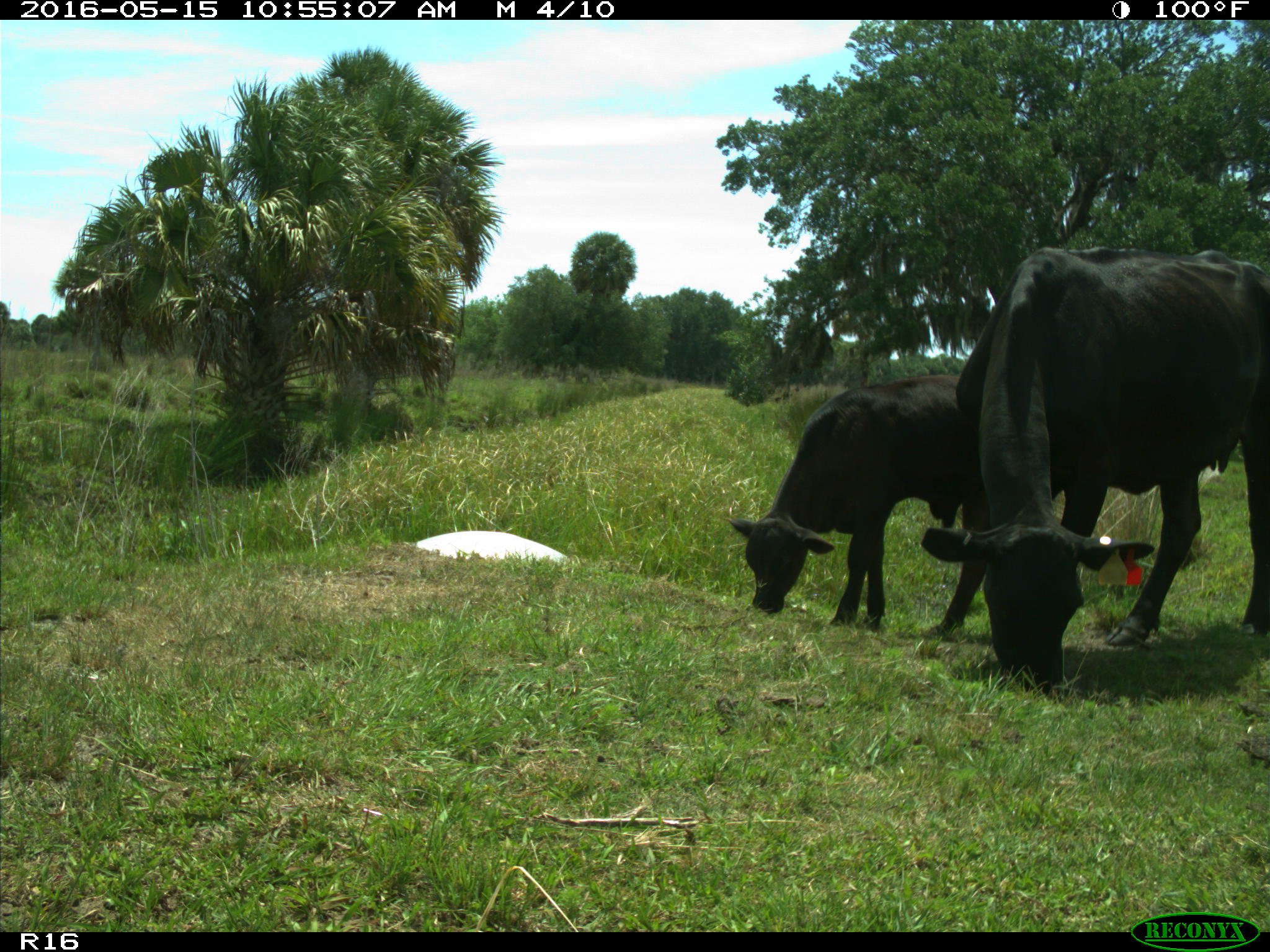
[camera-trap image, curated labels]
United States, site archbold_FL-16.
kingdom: Animalia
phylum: Chordata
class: Mammalia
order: Artiodactyla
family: Bovidae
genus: Bos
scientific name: Bos taurus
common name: domestic cow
Bos taurus (domestic cow).